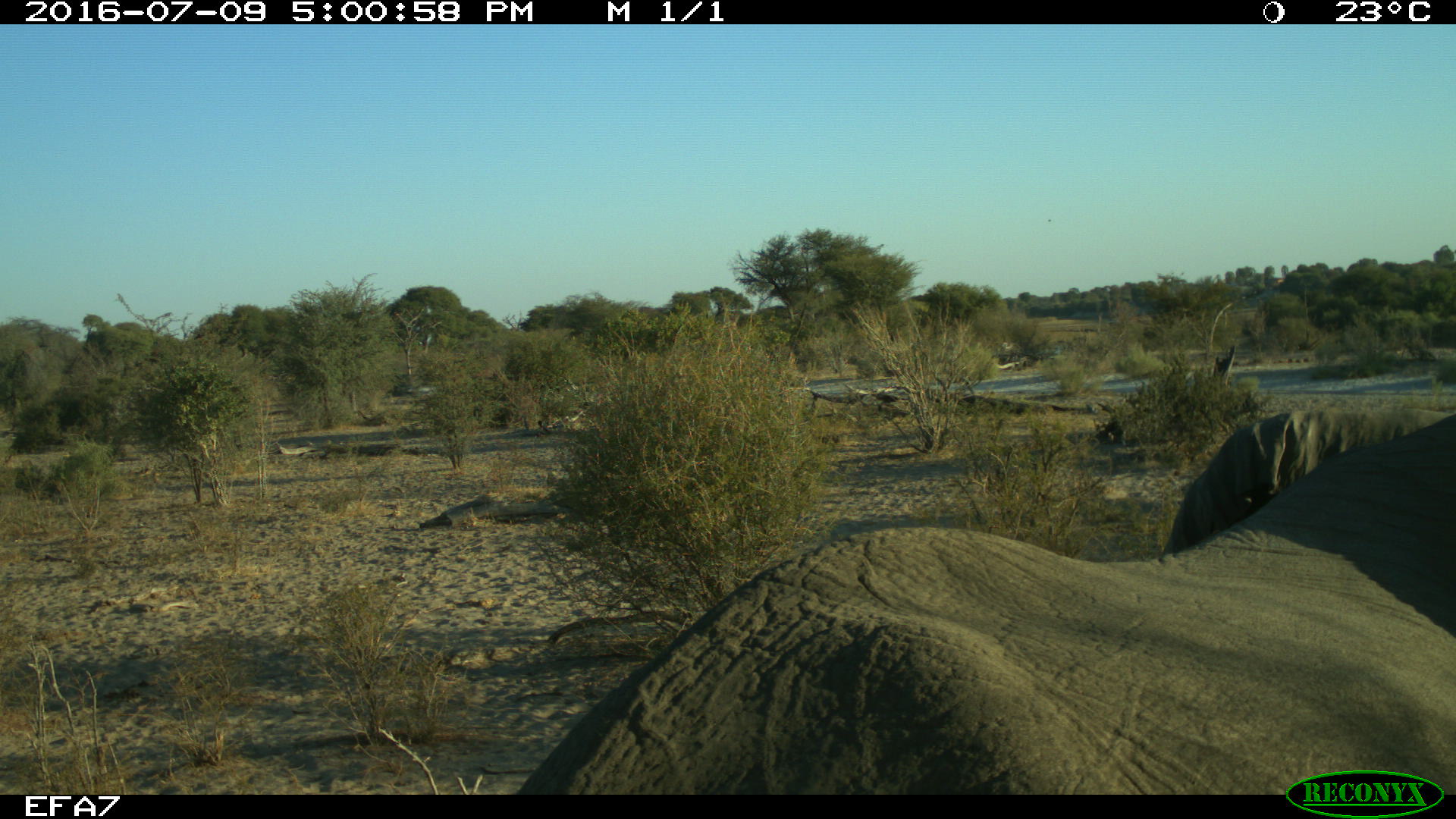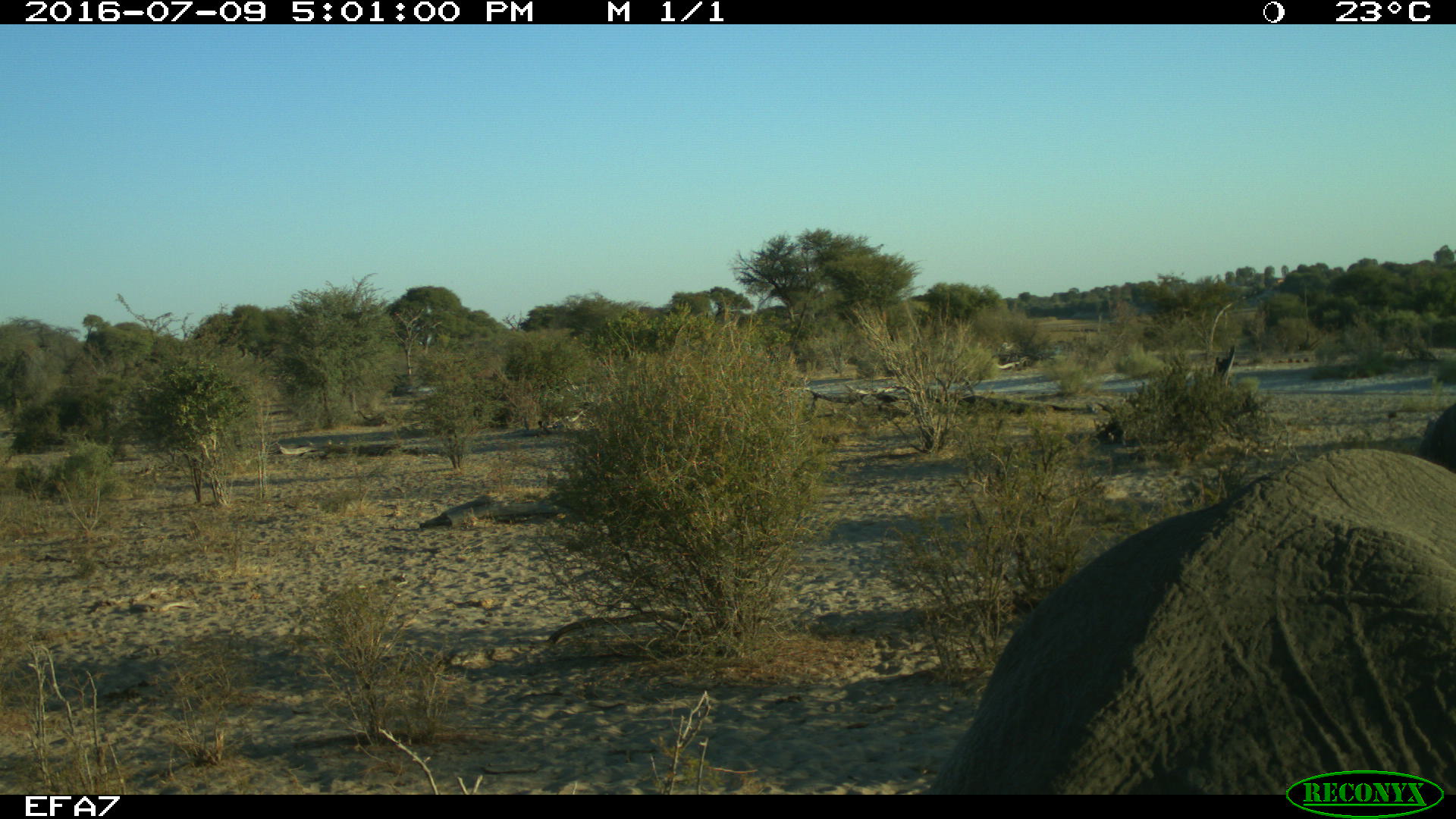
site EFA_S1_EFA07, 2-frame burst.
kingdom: Animalia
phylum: Chordata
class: Mammalia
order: Proboscidea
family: Elephantidae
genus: Loxodonta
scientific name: Loxodonta africana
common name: african bush elephant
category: elephant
Elephant (african bush elephant) (Loxodonta africana), count 1. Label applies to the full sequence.